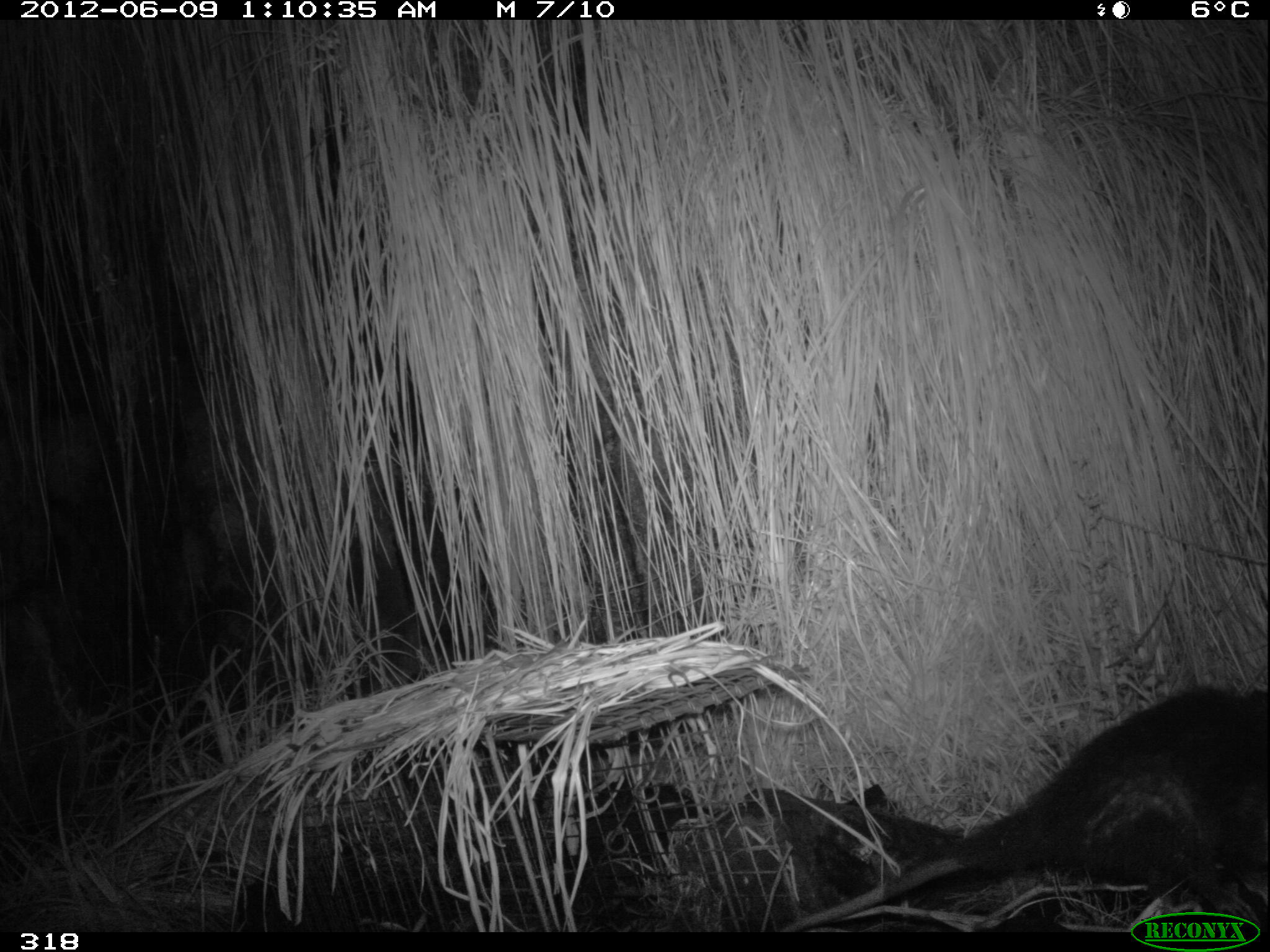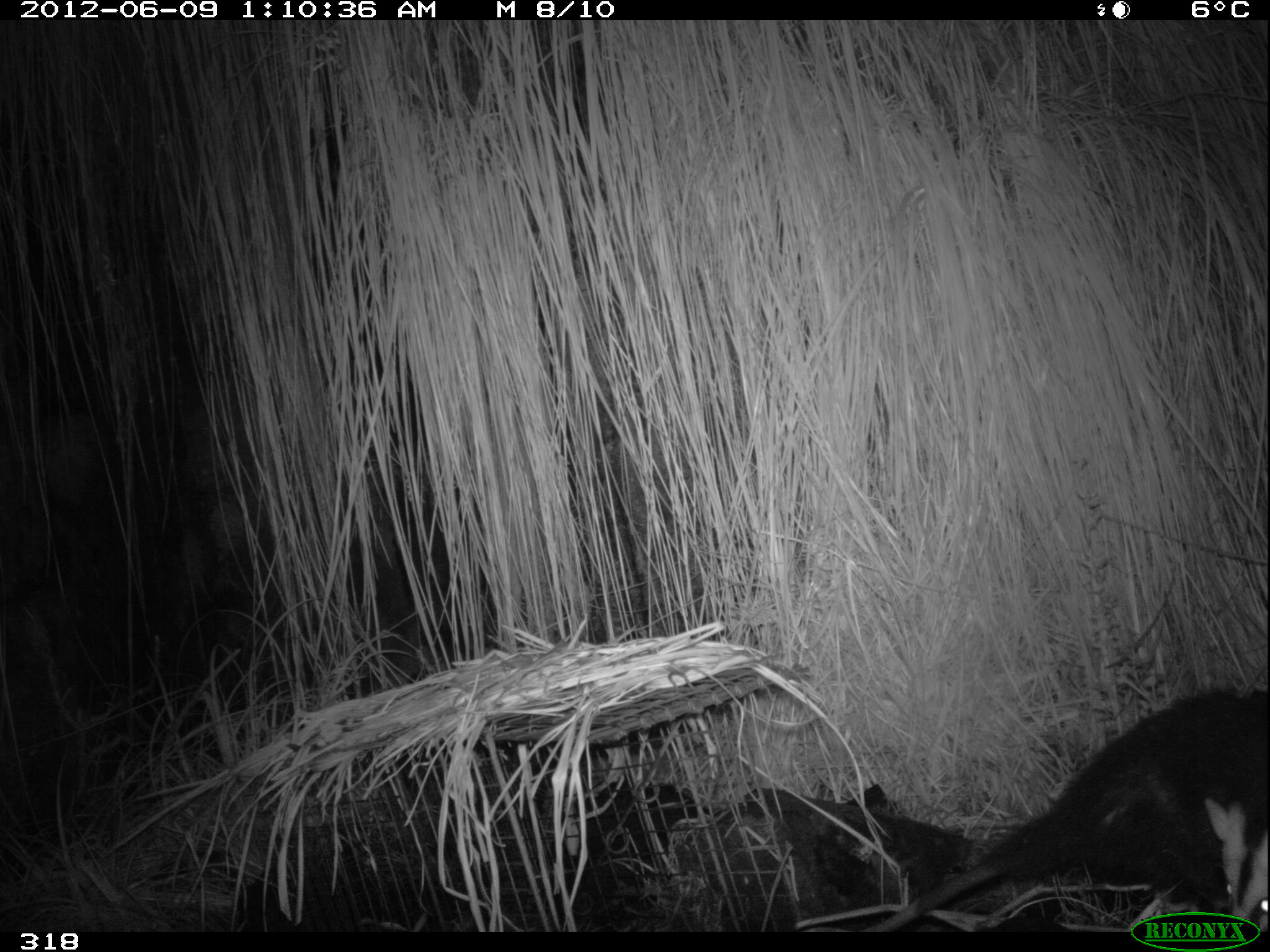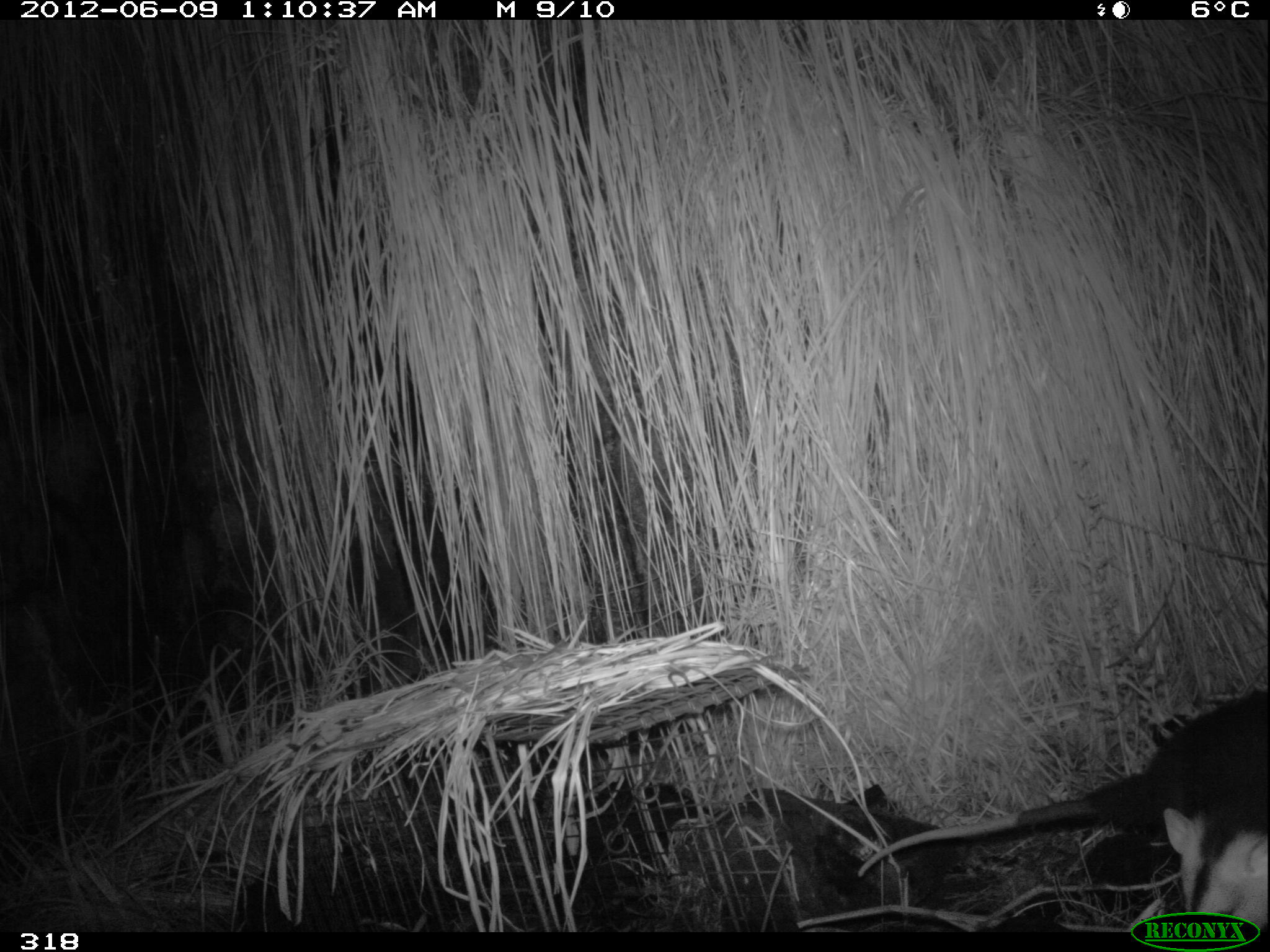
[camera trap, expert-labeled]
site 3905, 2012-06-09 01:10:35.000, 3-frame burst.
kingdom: Animalia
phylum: Chordata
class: Mammalia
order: Didelphimorphia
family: Didelphidae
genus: Didelphis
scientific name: Didelphis pernigra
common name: andean white-eared opossum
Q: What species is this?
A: Didelphis pernigra (andean white-eared opossum).